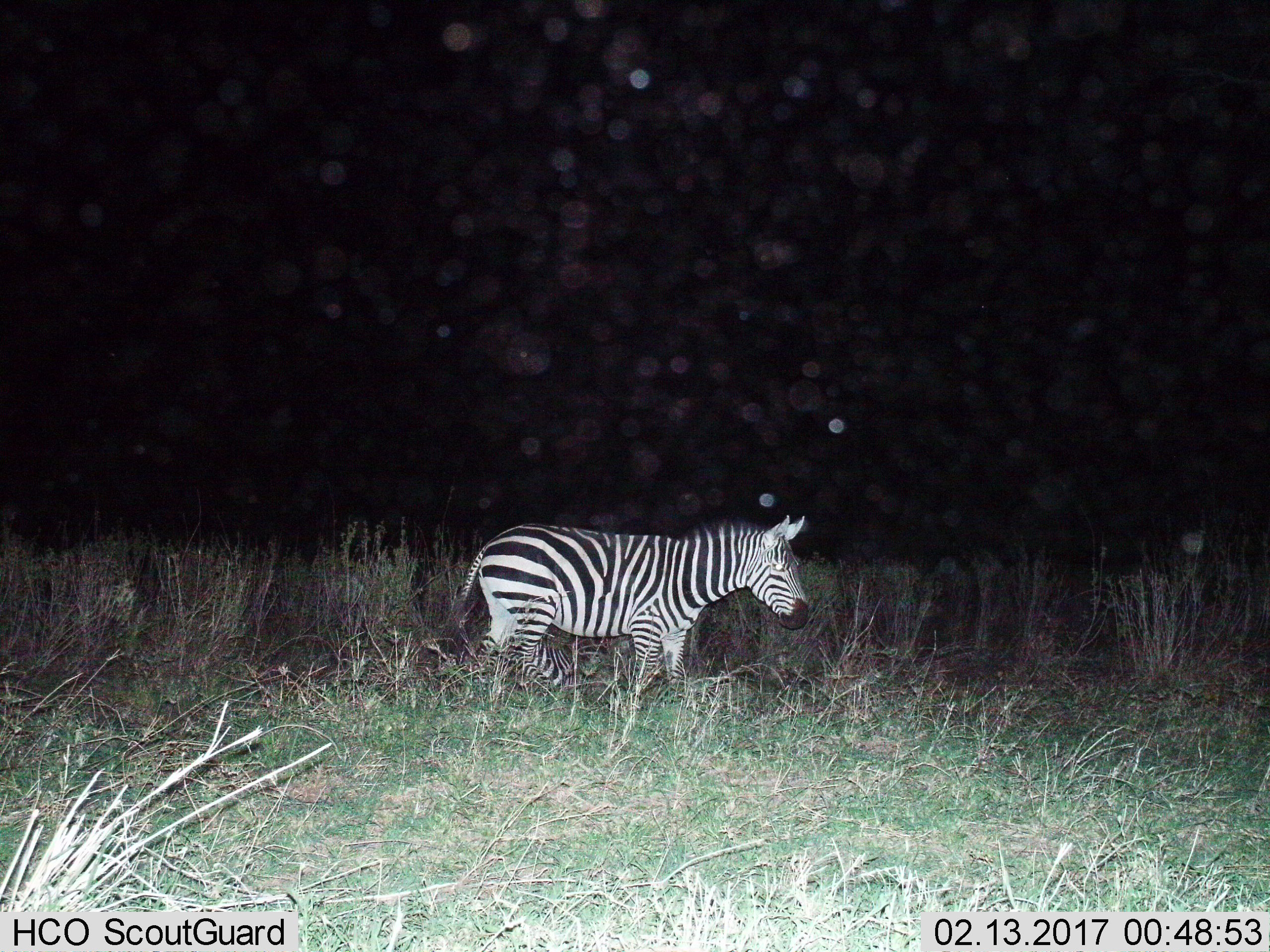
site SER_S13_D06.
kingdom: Animalia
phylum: Chordata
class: Mammalia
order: Perissodactyla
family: Equidae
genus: Equus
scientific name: Equus quagga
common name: plains zebra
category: zebraplains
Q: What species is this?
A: Zebraplains (plains zebra) (Equus quagga).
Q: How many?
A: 1.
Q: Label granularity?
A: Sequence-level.